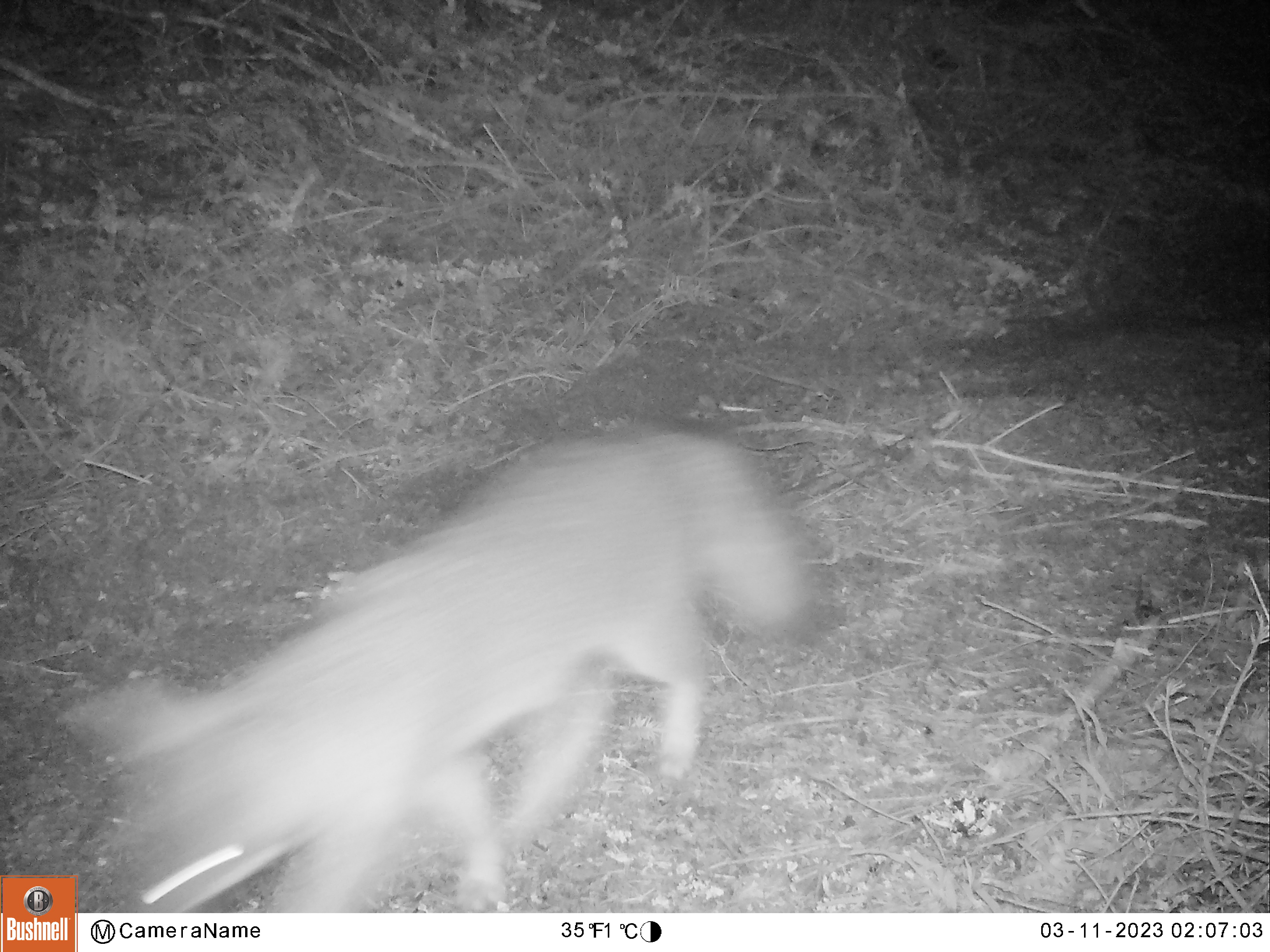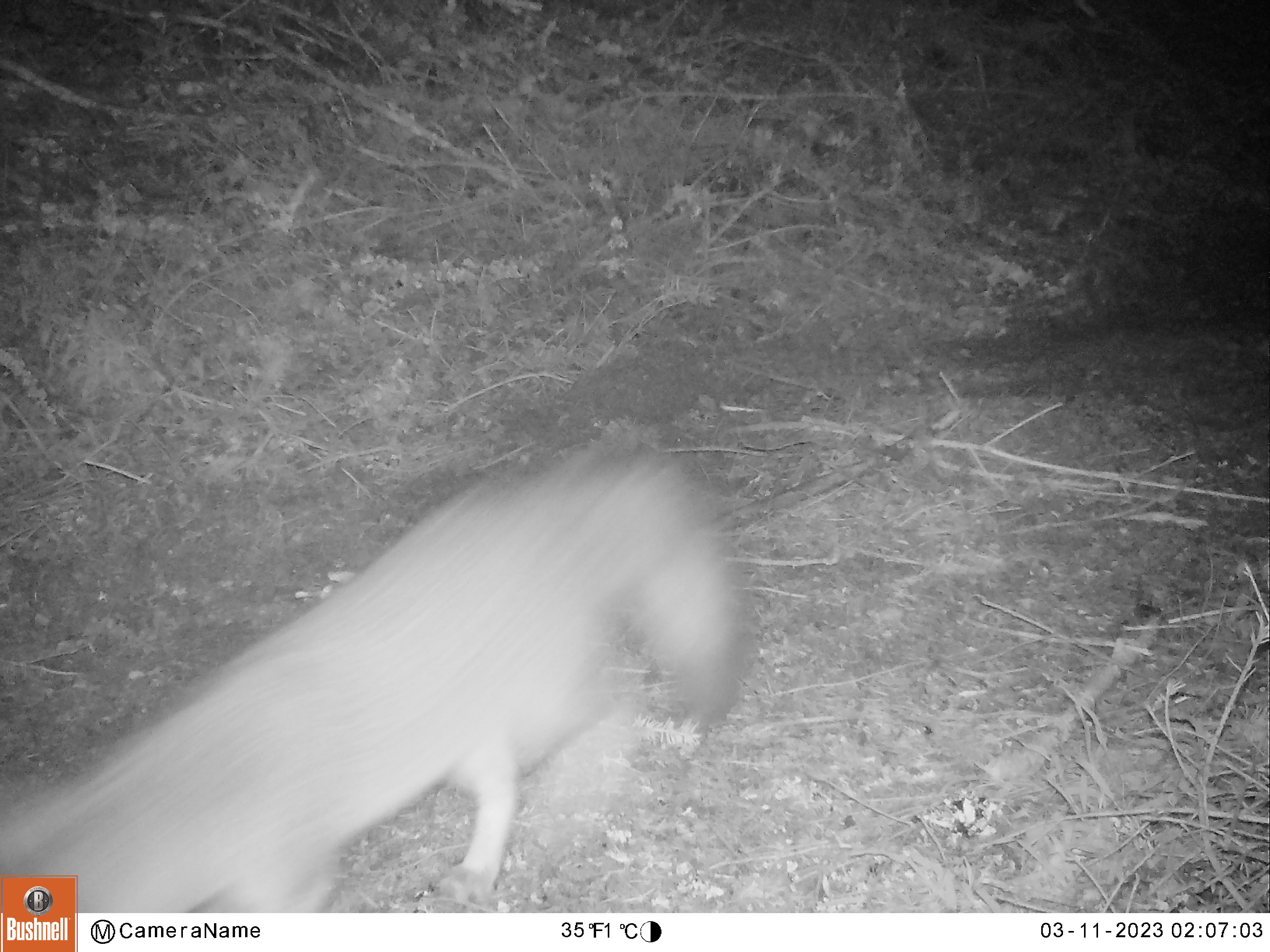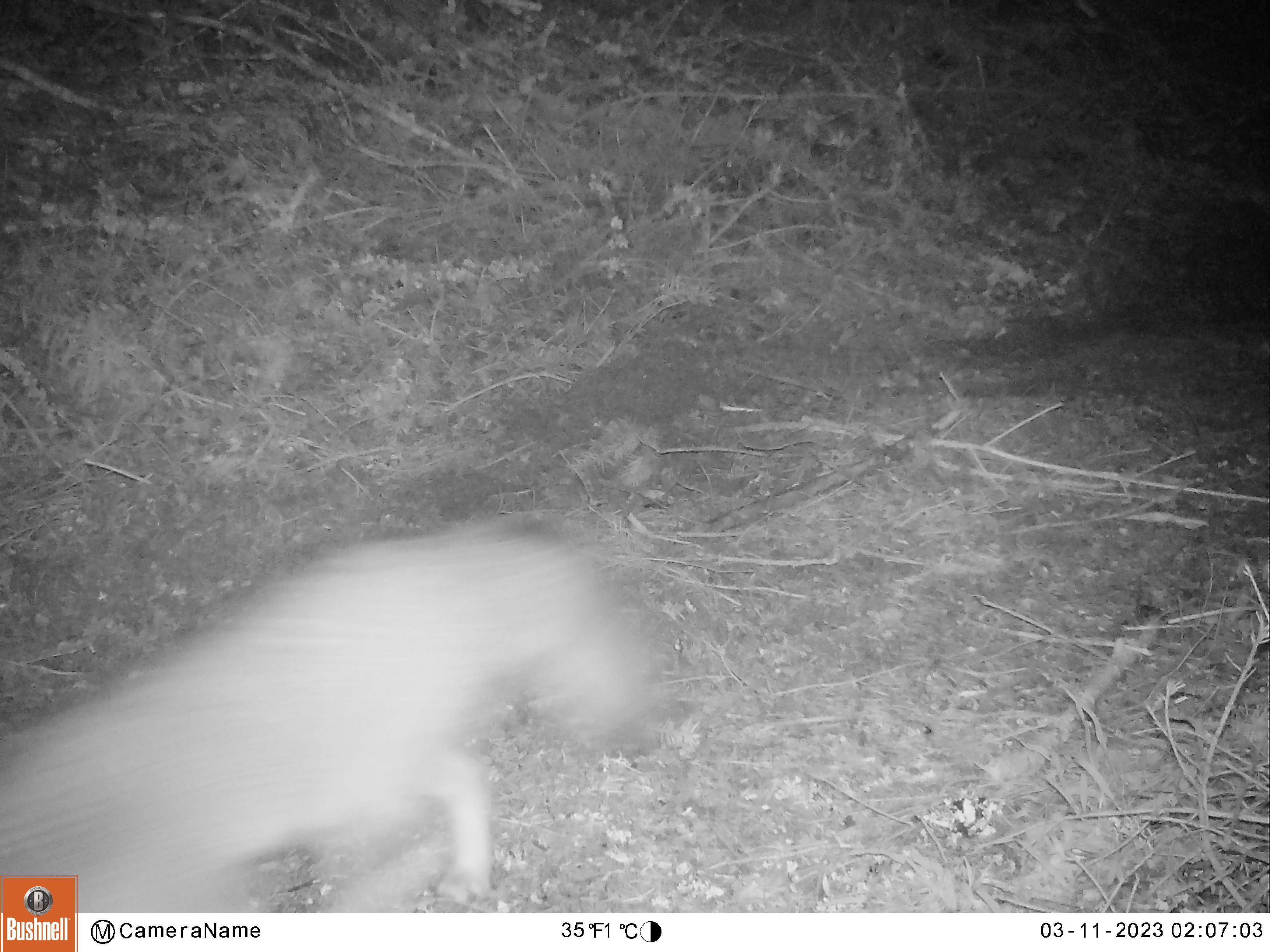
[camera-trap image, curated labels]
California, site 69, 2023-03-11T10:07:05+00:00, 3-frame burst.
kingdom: Animalia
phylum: Chordata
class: Mammalia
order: Carnivora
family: Canidae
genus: Urocyon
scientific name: Urocyon cinereoargenteus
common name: gray fox